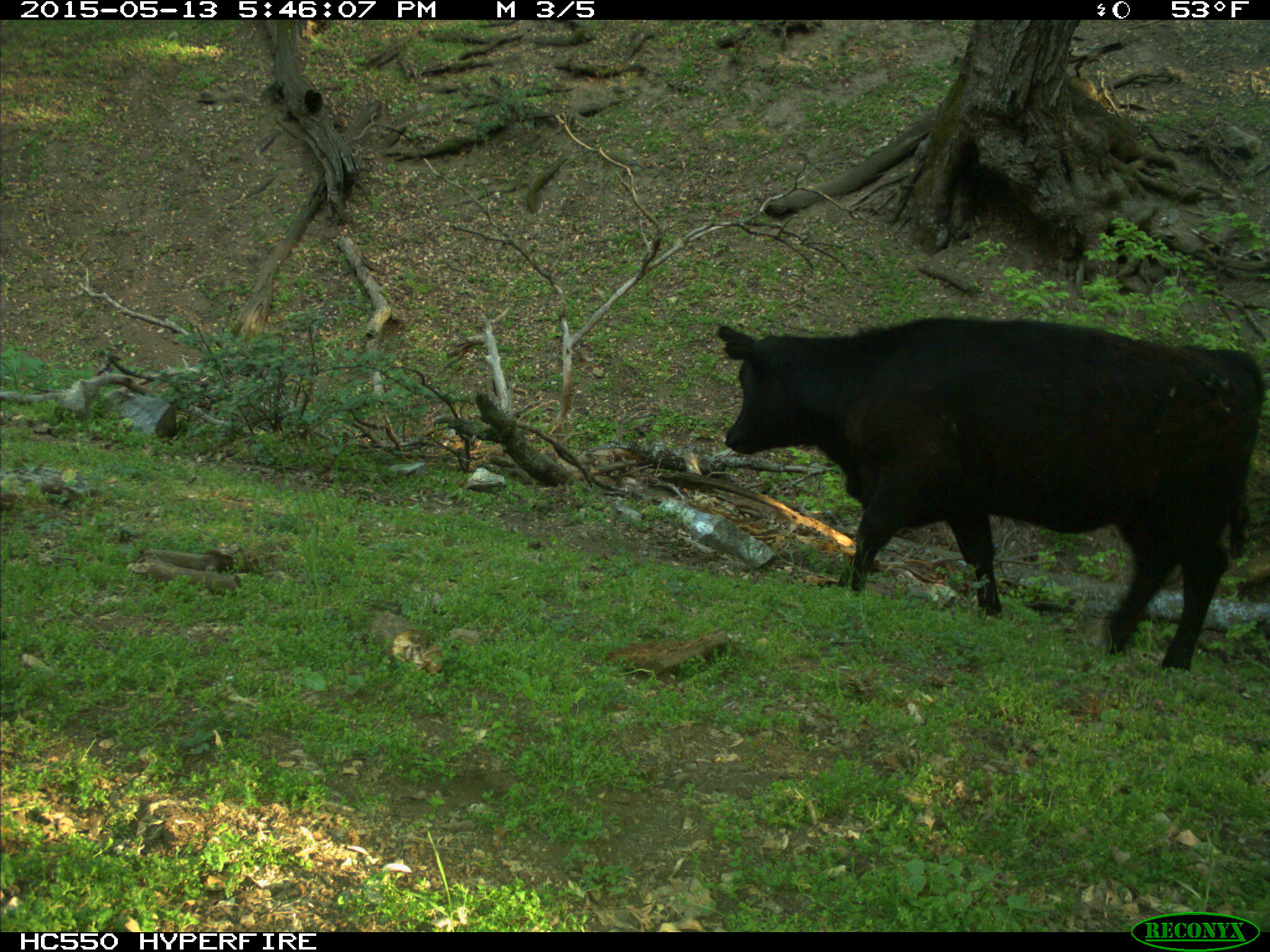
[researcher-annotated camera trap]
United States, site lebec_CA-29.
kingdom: Animalia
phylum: Chordata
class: Mammalia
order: Artiodactyla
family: Bovidae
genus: Bos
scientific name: Bos taurus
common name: domestic cow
Bos taurus (domestic cow).